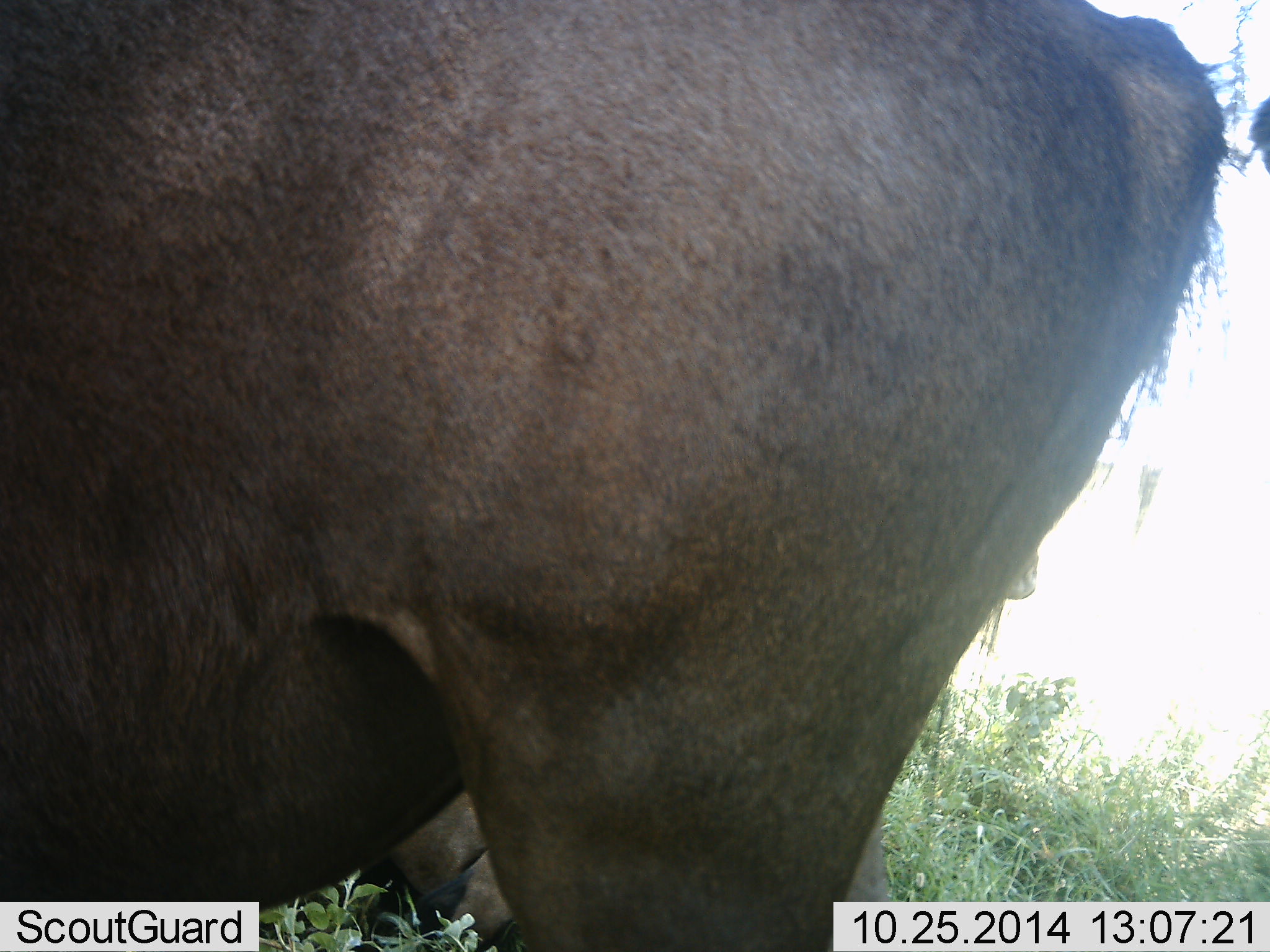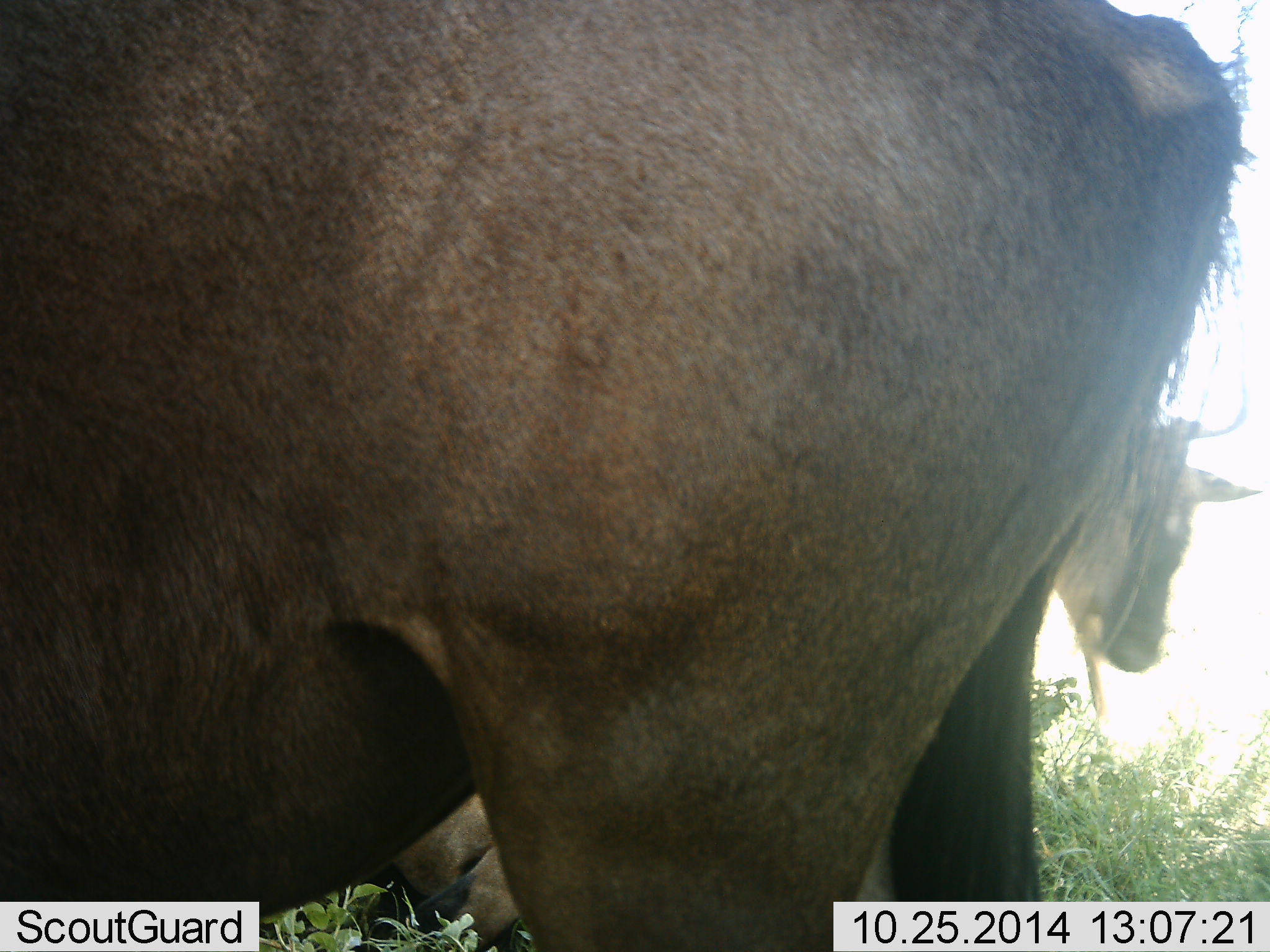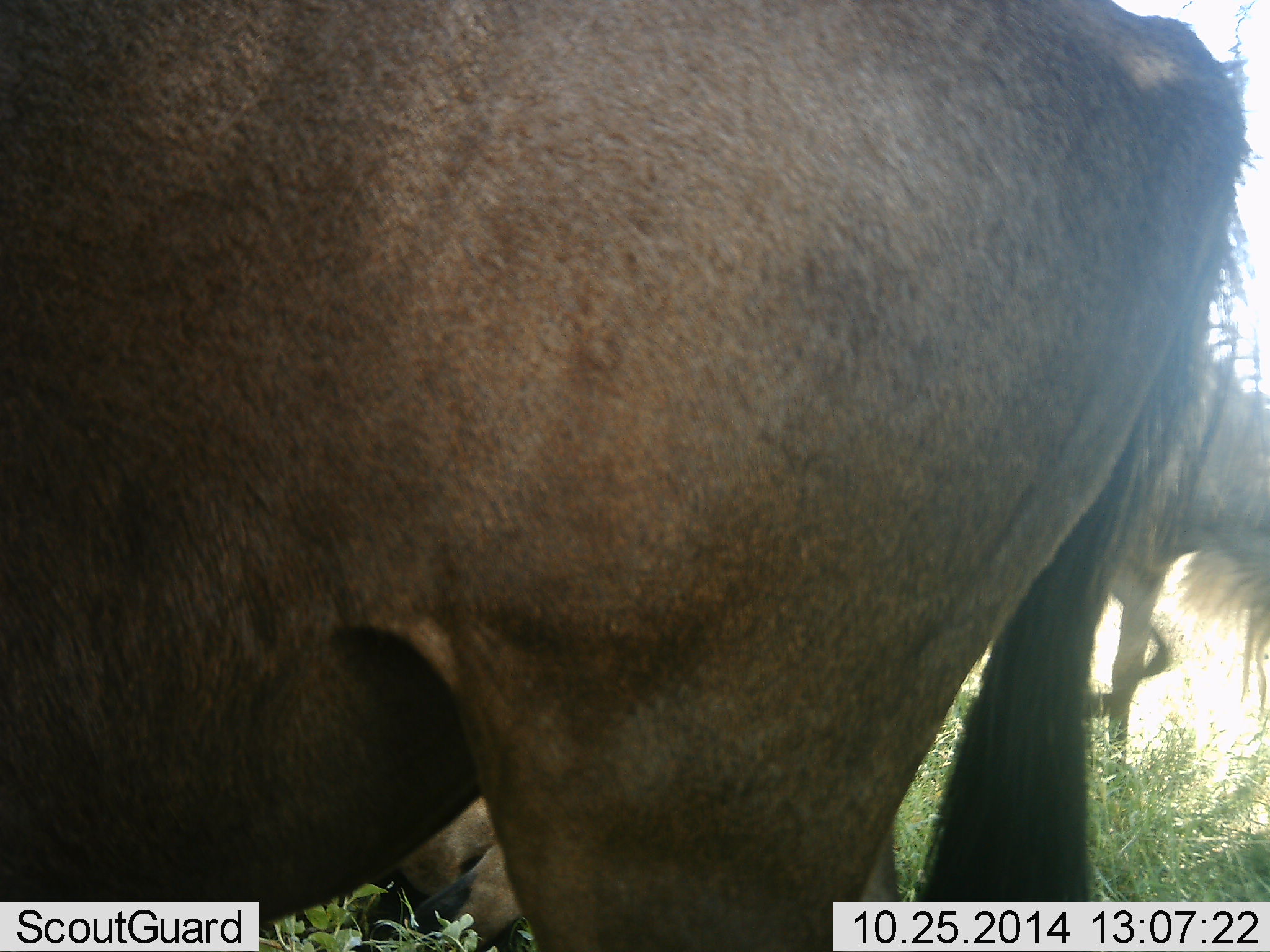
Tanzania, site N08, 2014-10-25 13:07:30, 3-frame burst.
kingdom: Animalia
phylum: Chordata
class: Mammalia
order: Artiodactyla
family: Bovidae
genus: Connochaetes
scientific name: Connochaetes taurinus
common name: blue wildebeest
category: wildebeest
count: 2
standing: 90%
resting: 20%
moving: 30%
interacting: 0%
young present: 0%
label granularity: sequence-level